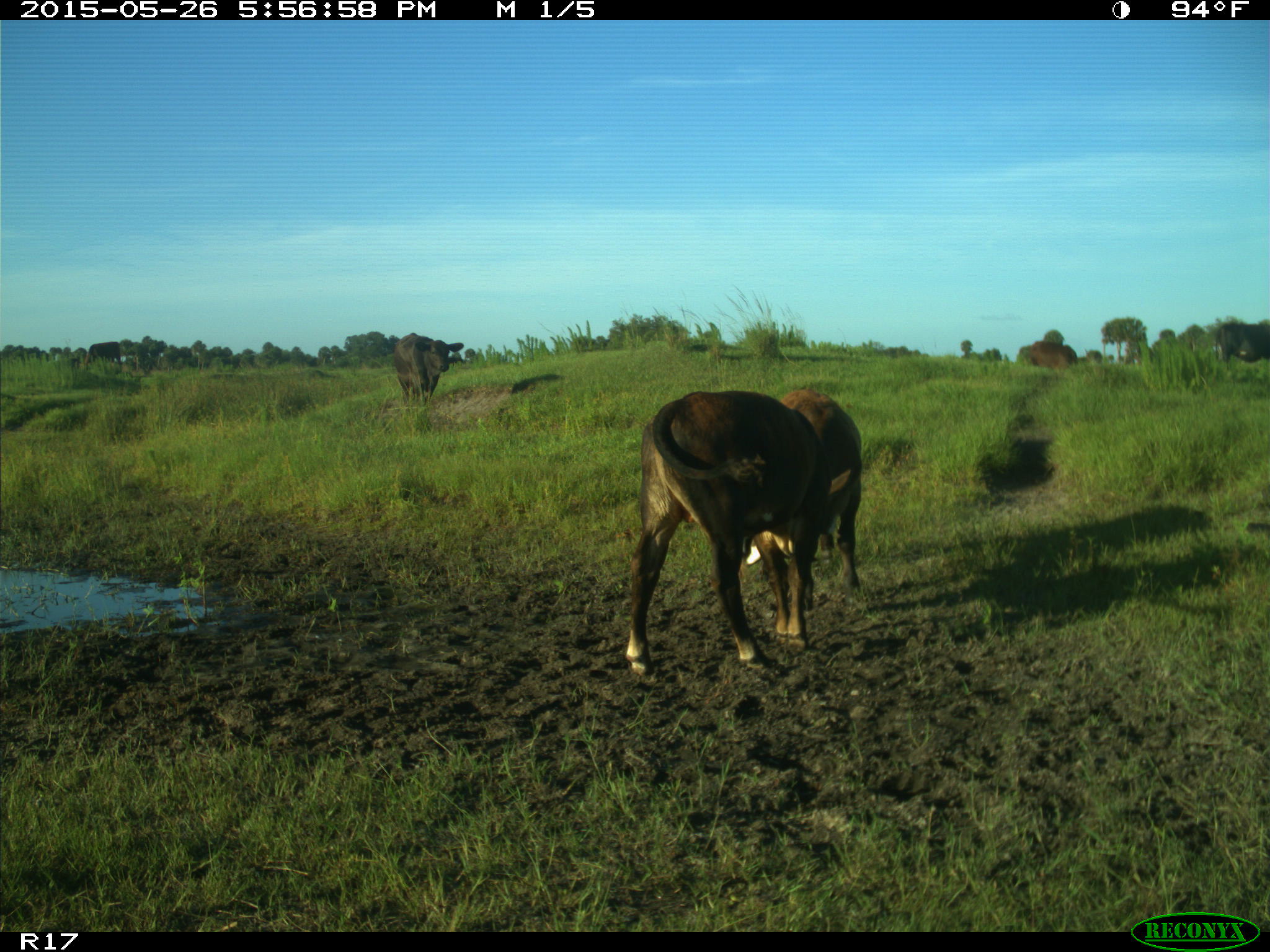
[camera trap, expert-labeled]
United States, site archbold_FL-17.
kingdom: Animalia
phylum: Chordata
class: Mammalia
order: Artiodactyla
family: Bovidae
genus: Bos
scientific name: Bos taurus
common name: domestic cow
Bos taurus (domestic cow).